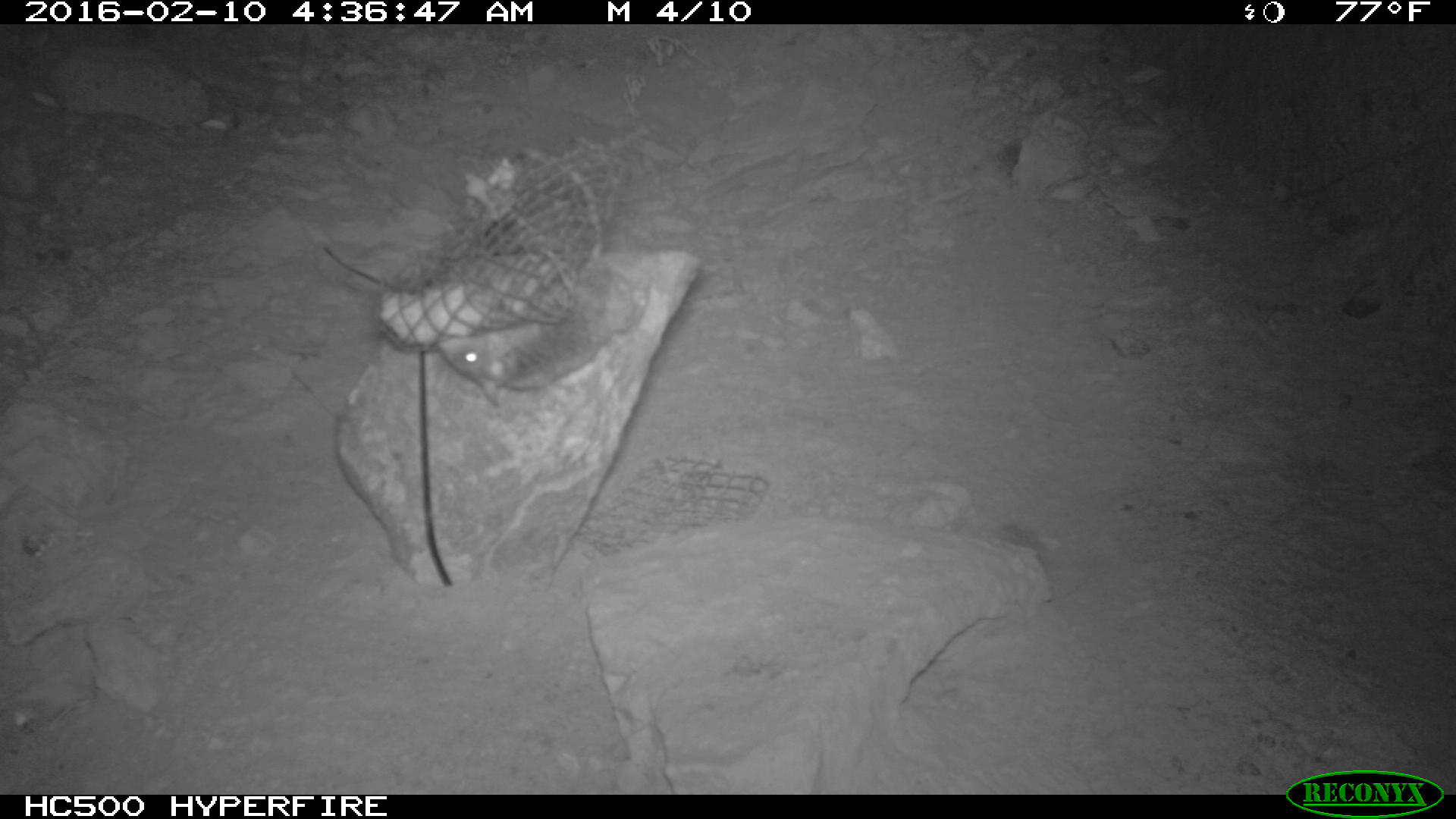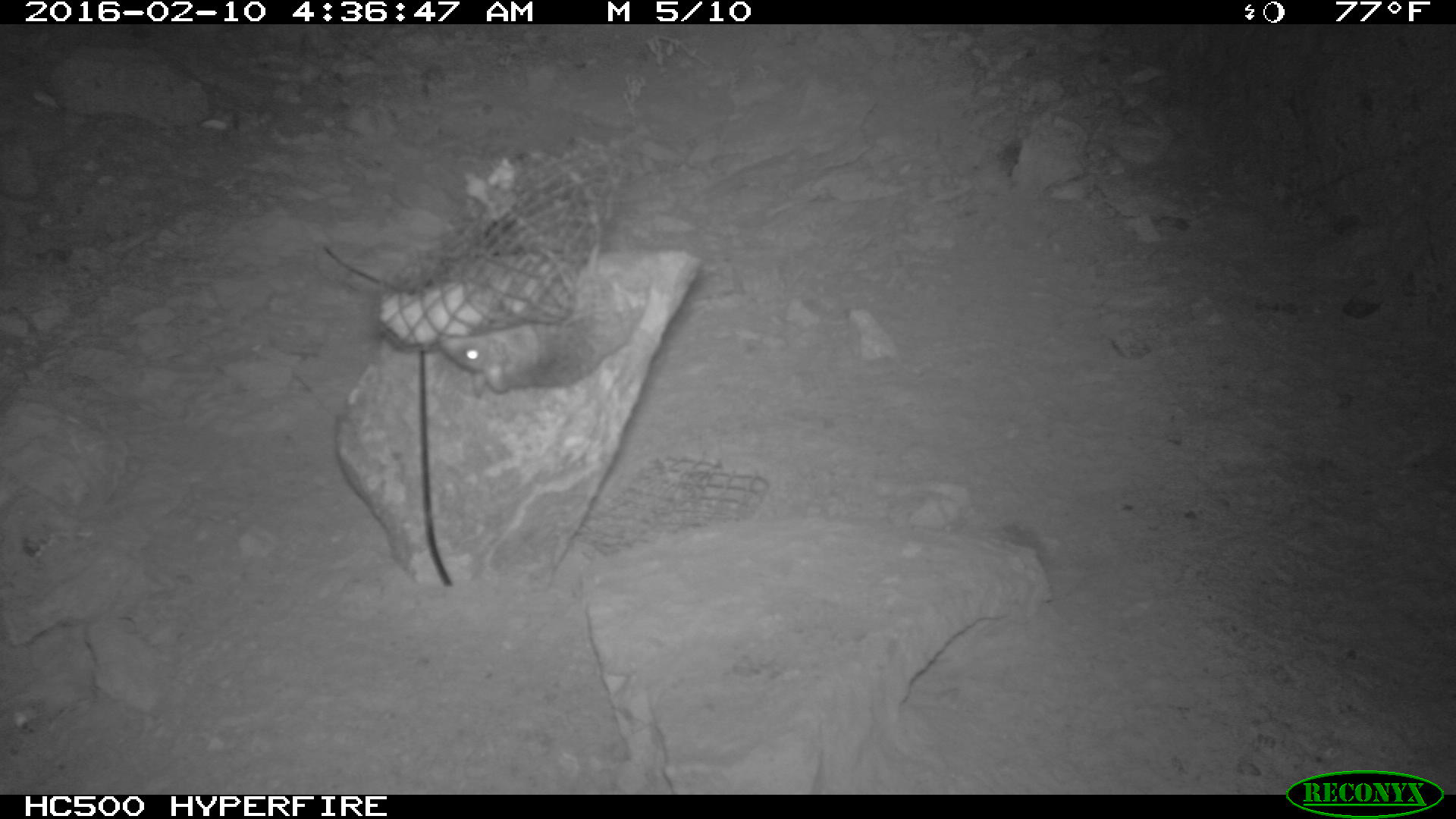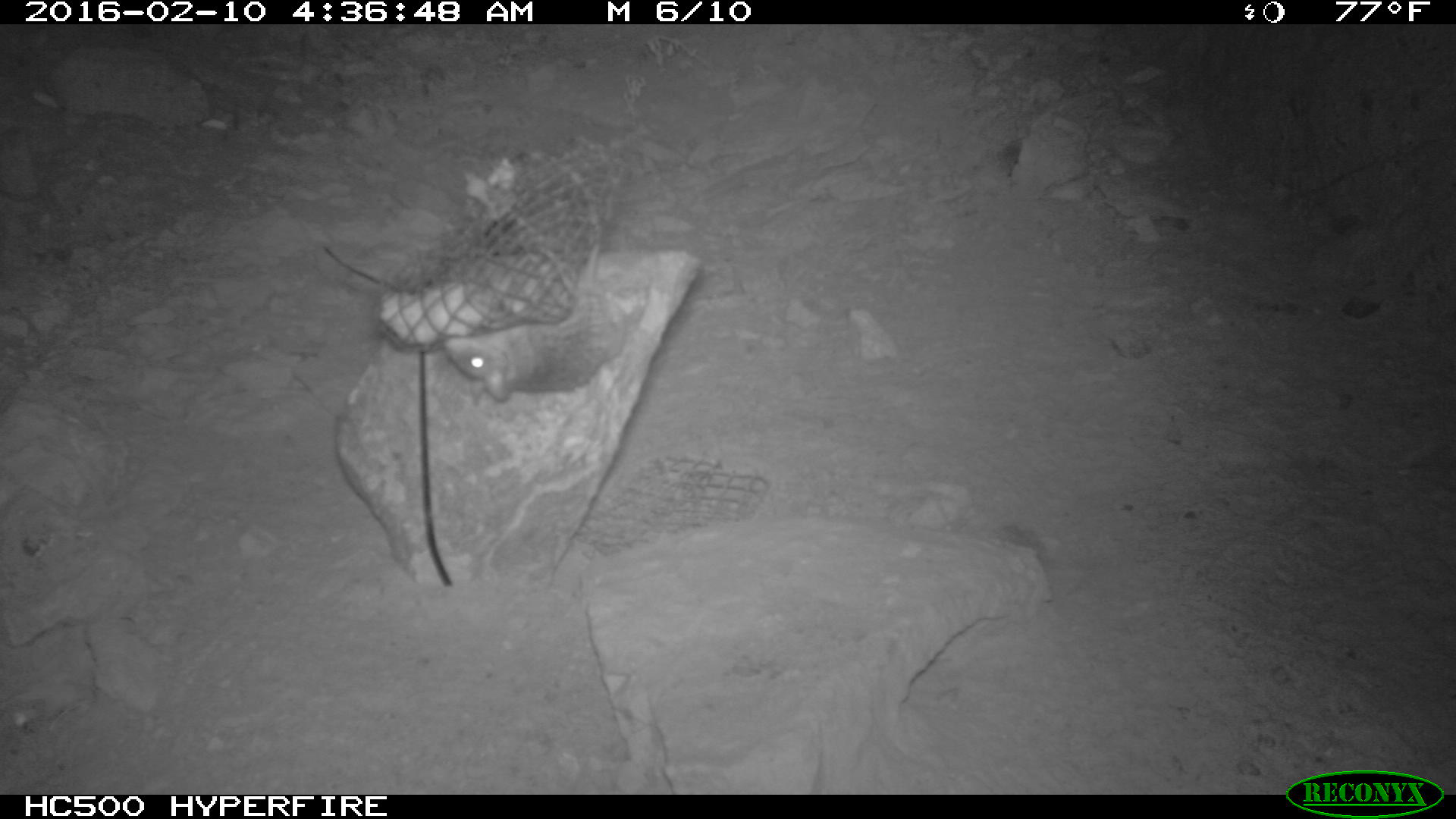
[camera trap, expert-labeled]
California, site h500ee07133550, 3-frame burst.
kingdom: Animalia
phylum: Chordata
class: Mammalia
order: Rodentia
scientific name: Rodentia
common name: rodent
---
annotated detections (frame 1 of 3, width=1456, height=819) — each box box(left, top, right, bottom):
rodent: box(435, 151, 621, 410)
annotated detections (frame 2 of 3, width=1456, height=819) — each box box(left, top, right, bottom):
rodent: box(440, 293, 644, 399)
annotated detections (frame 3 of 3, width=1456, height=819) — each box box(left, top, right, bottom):
rodent: box(441, 242, 627, 403)